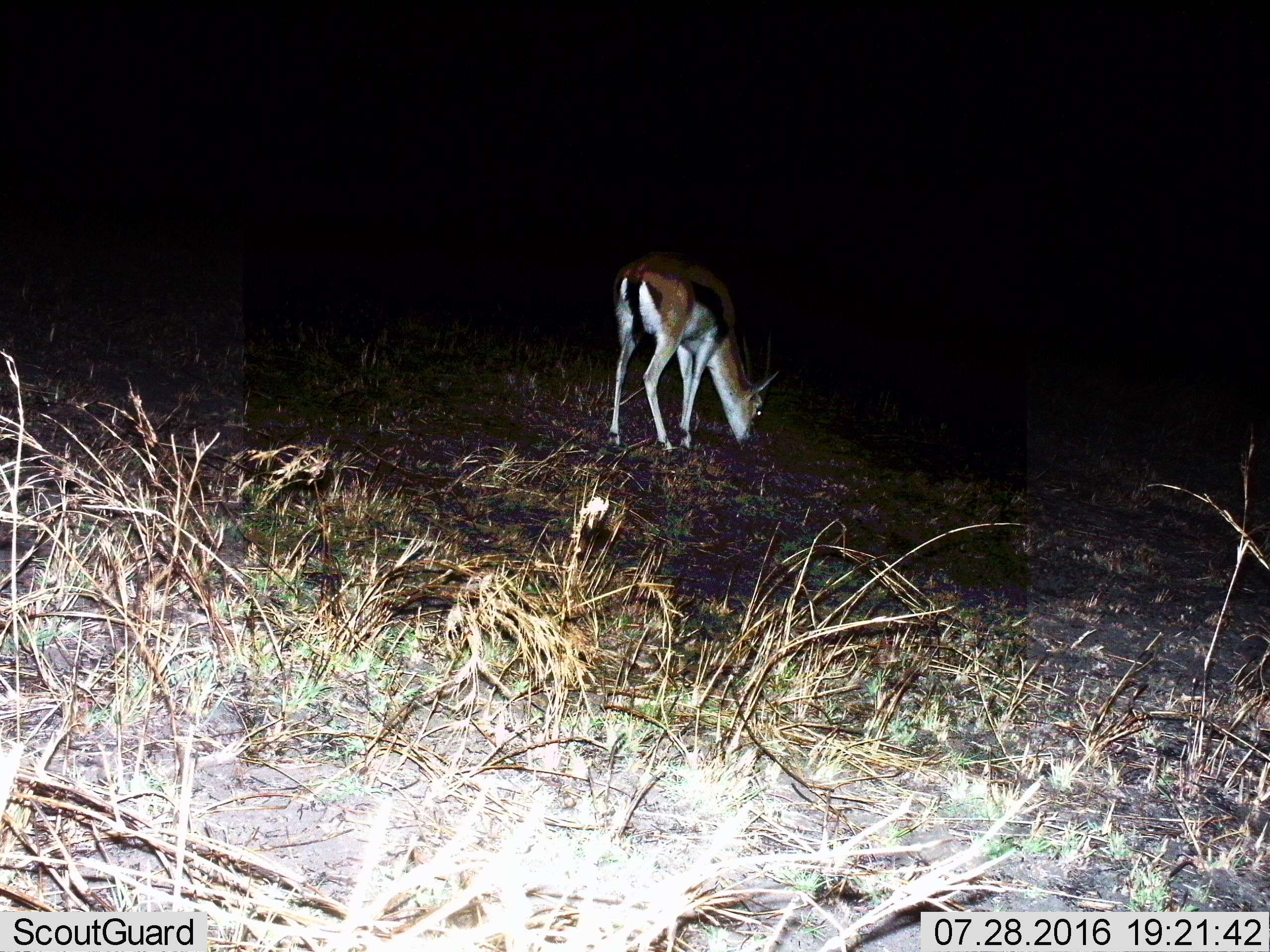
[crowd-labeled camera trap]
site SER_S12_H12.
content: unidentified animal